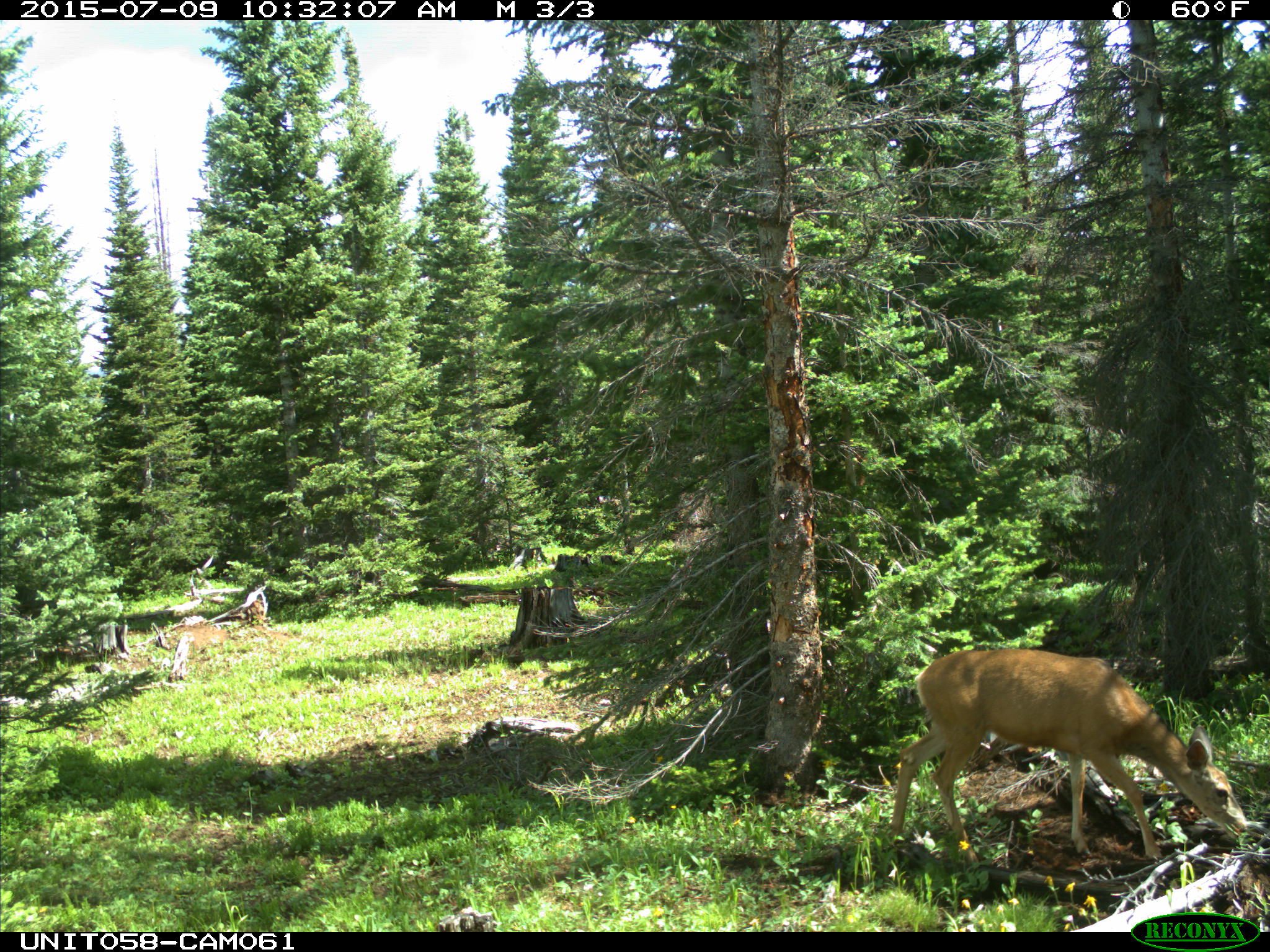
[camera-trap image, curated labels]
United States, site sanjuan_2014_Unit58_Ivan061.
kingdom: Animalia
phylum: Chordata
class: Mammalia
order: Artiodactyla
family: Cervidae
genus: Odocoileus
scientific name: Odocoileus hemionus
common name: mule deer